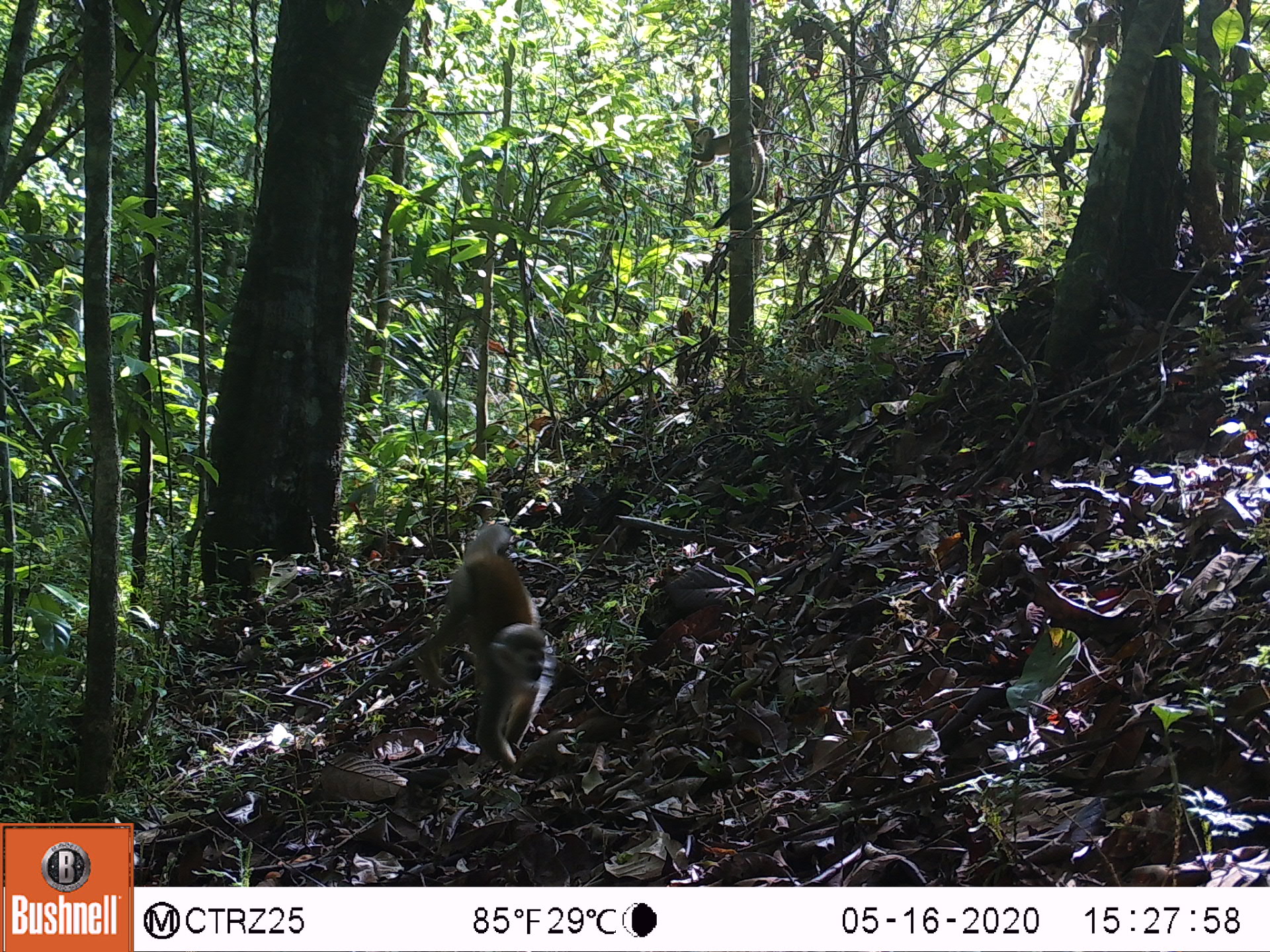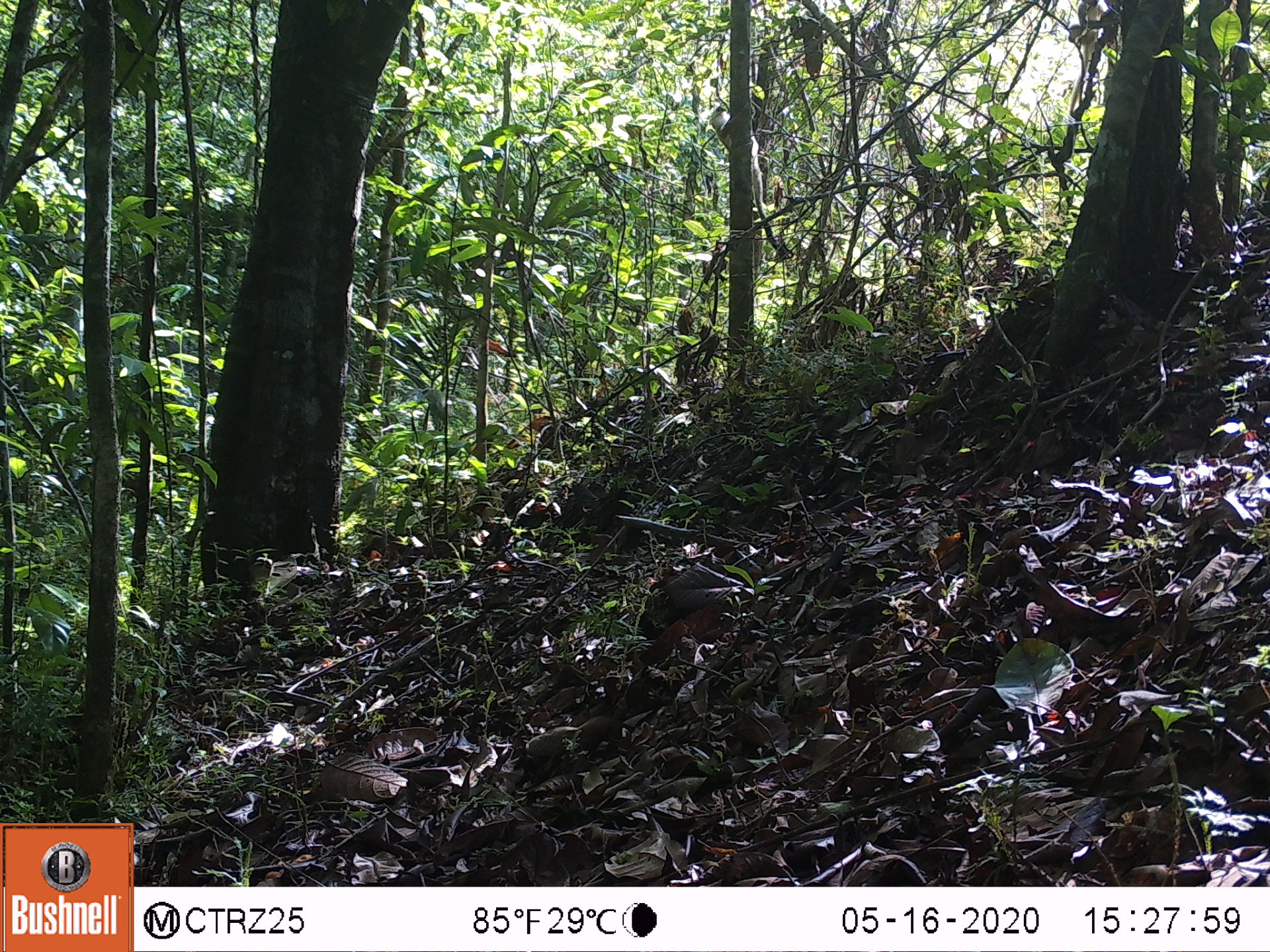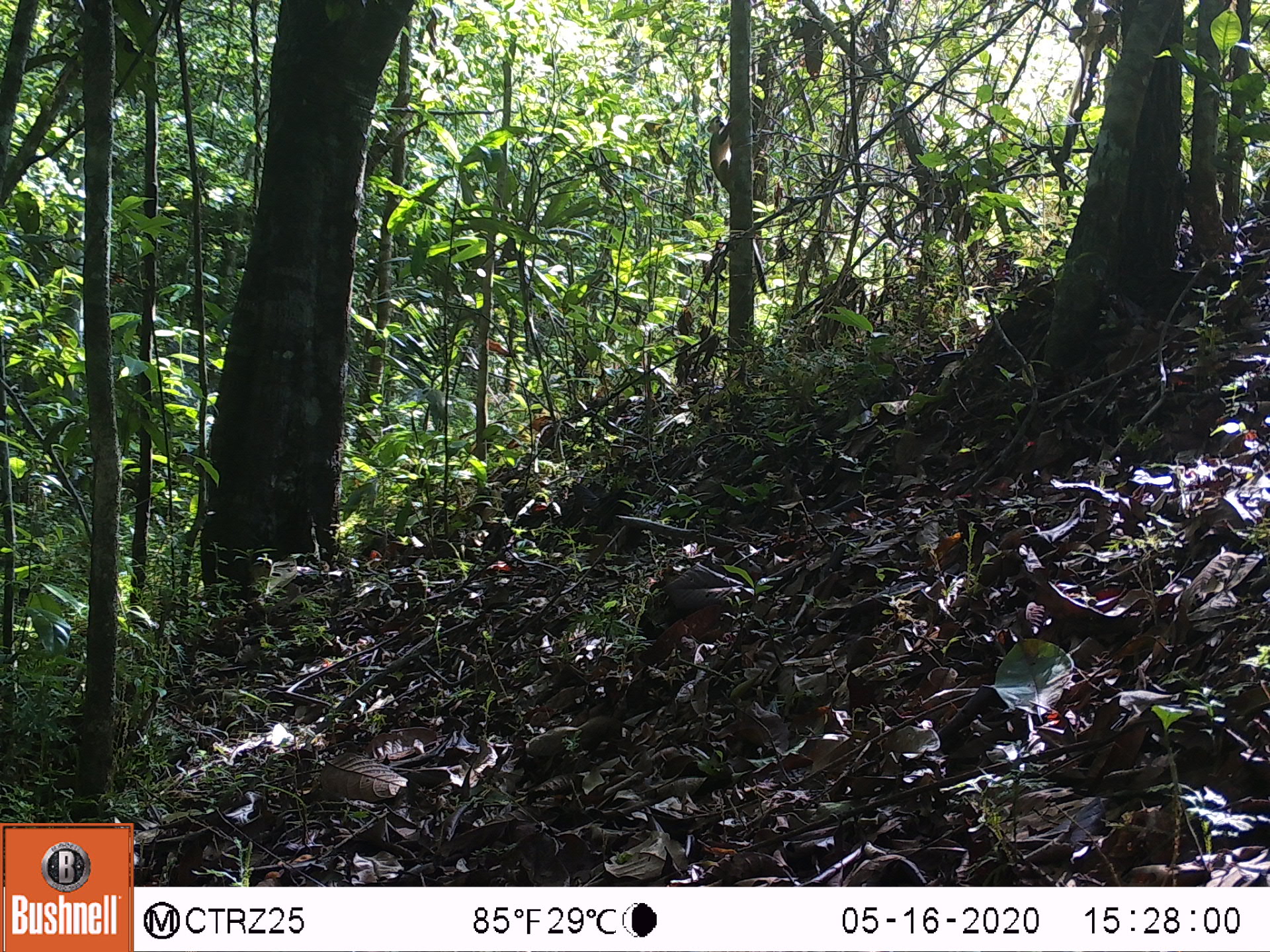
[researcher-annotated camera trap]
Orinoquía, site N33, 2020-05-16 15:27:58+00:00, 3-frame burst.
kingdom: Animalia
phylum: Chordata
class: Mammalia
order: Primates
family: Cebidae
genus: Saimiri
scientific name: Saimiri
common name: squirrel monkey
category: unknown squirrel monkey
Unknown squirrel monkey (squirrel monkey) (Saimiri).